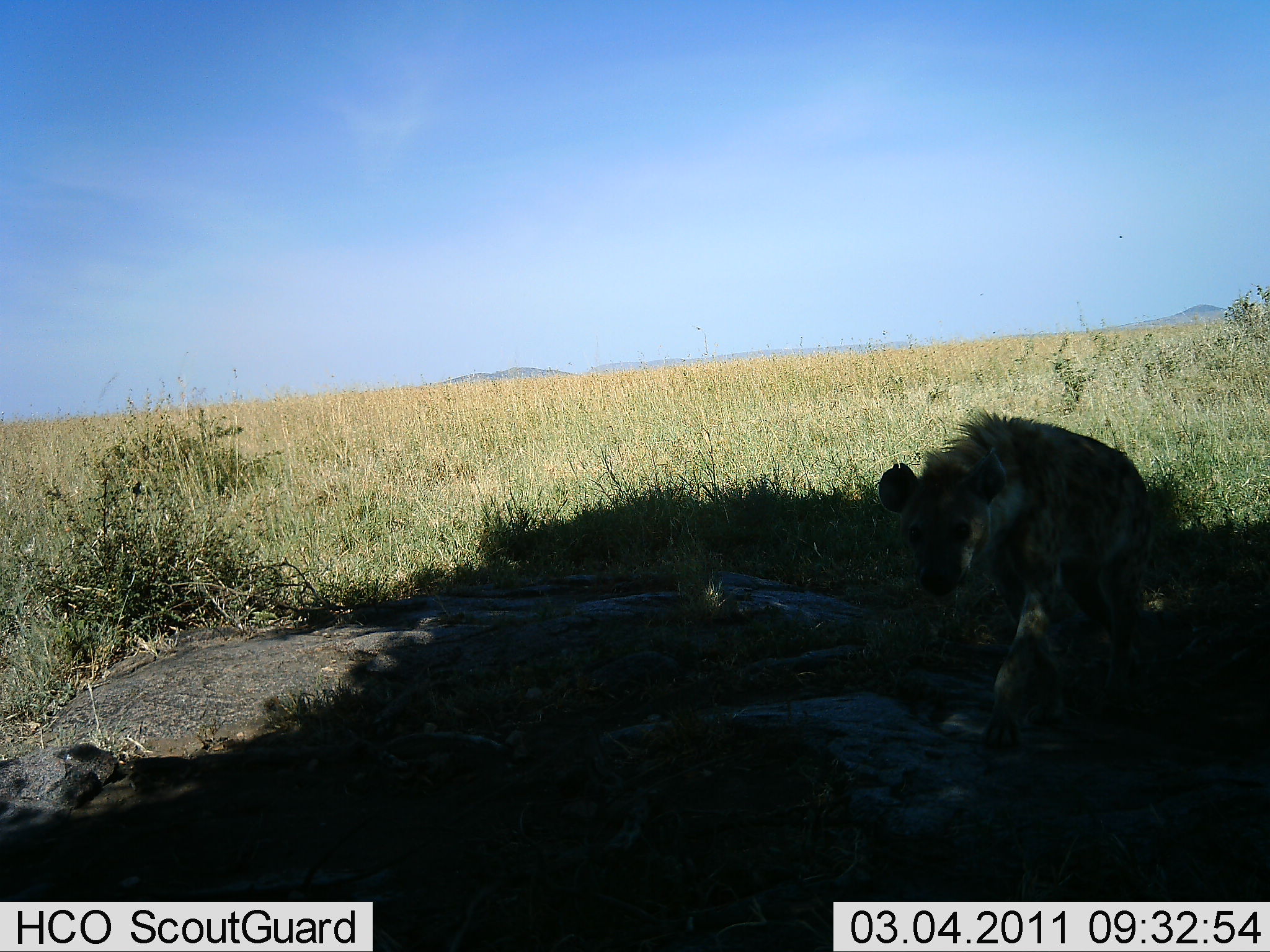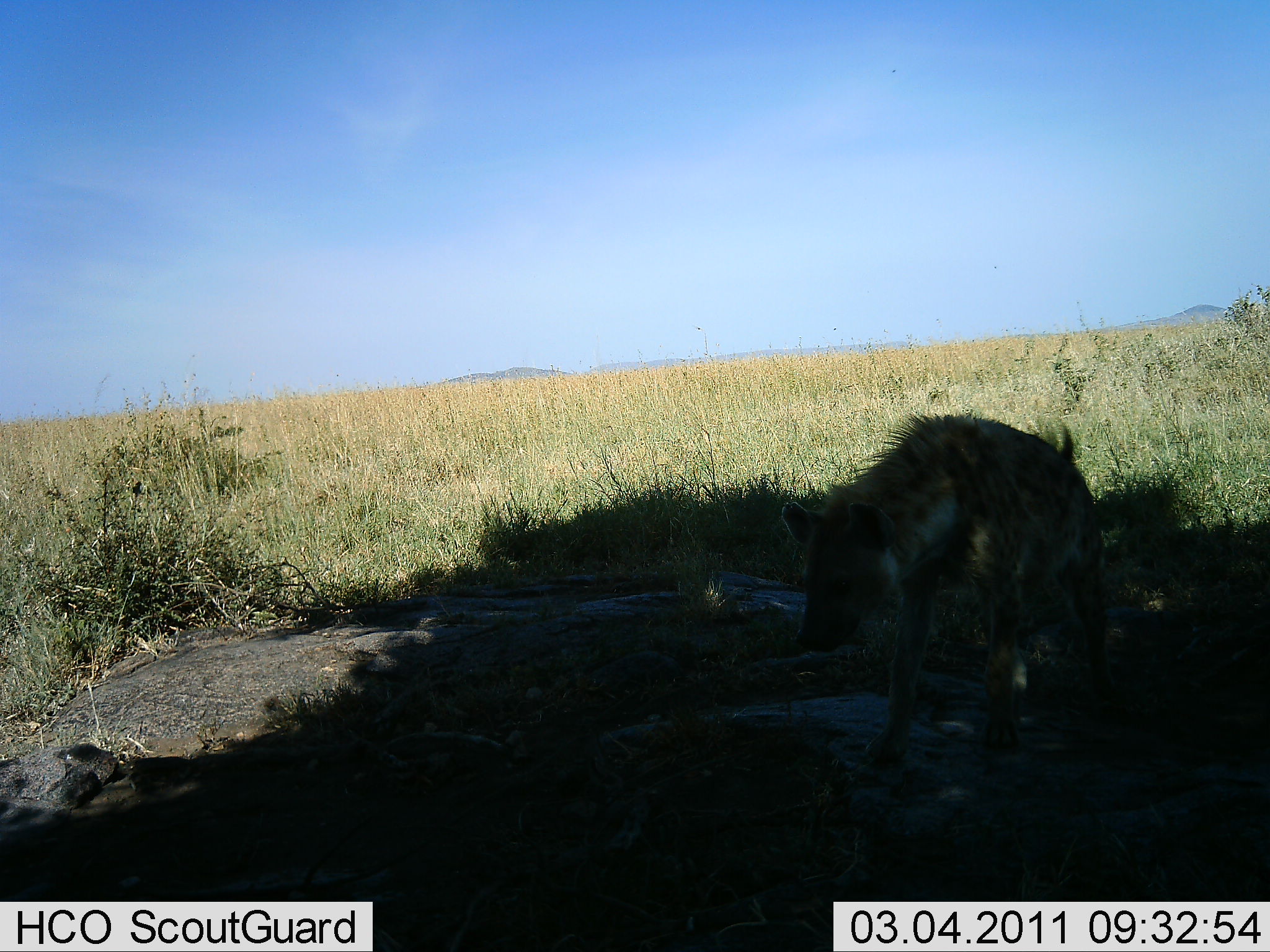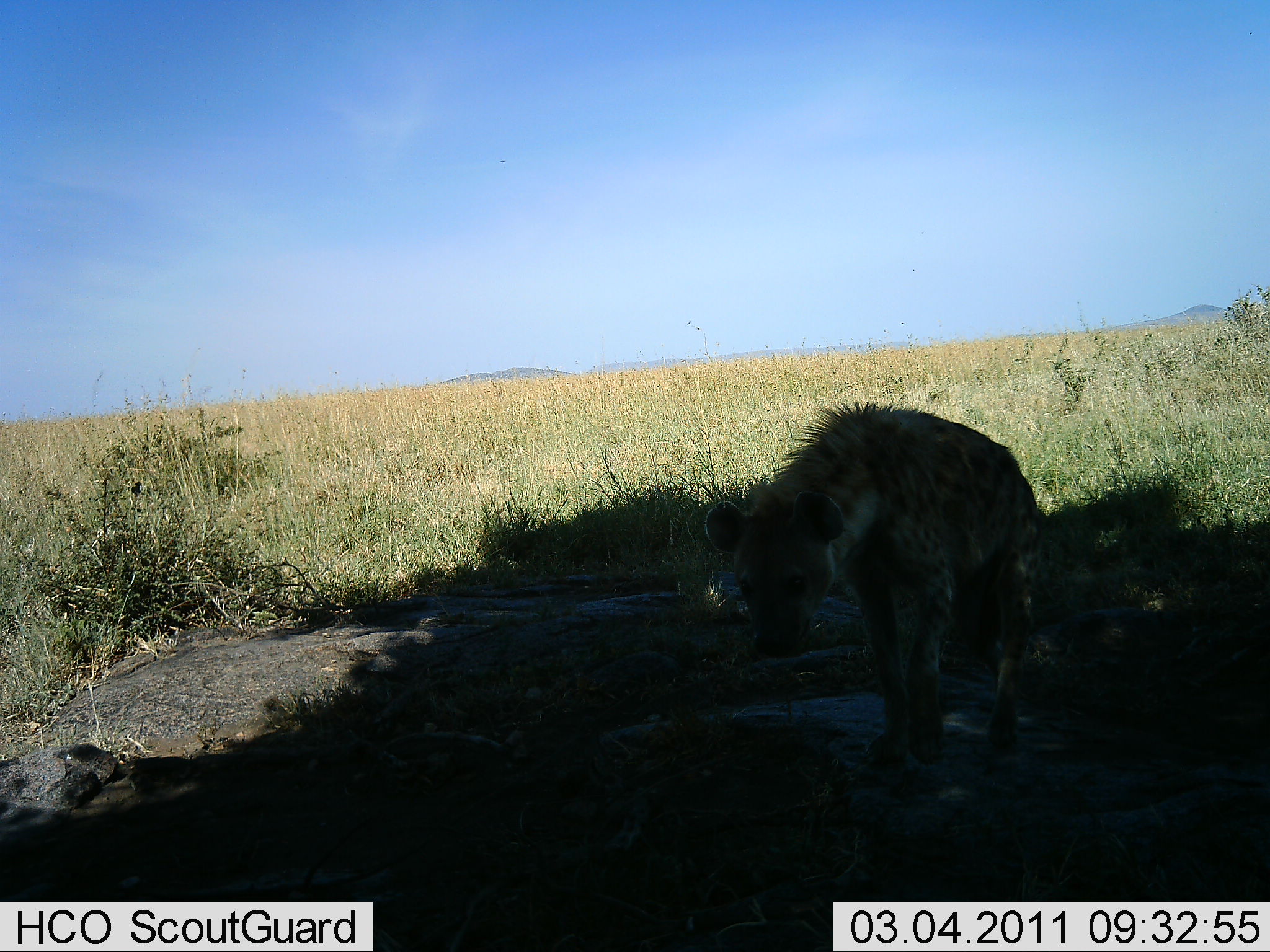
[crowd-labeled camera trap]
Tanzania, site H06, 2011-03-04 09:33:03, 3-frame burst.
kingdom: Animalia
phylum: Chordata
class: Mammalia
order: Carnivora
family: Hyaenidae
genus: Crocuta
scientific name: Crocuta crocuta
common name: spotted hyena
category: hyenaspotted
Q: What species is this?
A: Hyenaspotted (spotted hyena) (Crocuta crocuta).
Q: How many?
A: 1.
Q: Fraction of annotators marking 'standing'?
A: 0%.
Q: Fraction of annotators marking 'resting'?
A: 0%.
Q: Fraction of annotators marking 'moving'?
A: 100%.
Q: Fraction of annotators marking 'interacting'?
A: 0%.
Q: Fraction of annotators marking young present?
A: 0%.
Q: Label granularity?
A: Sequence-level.